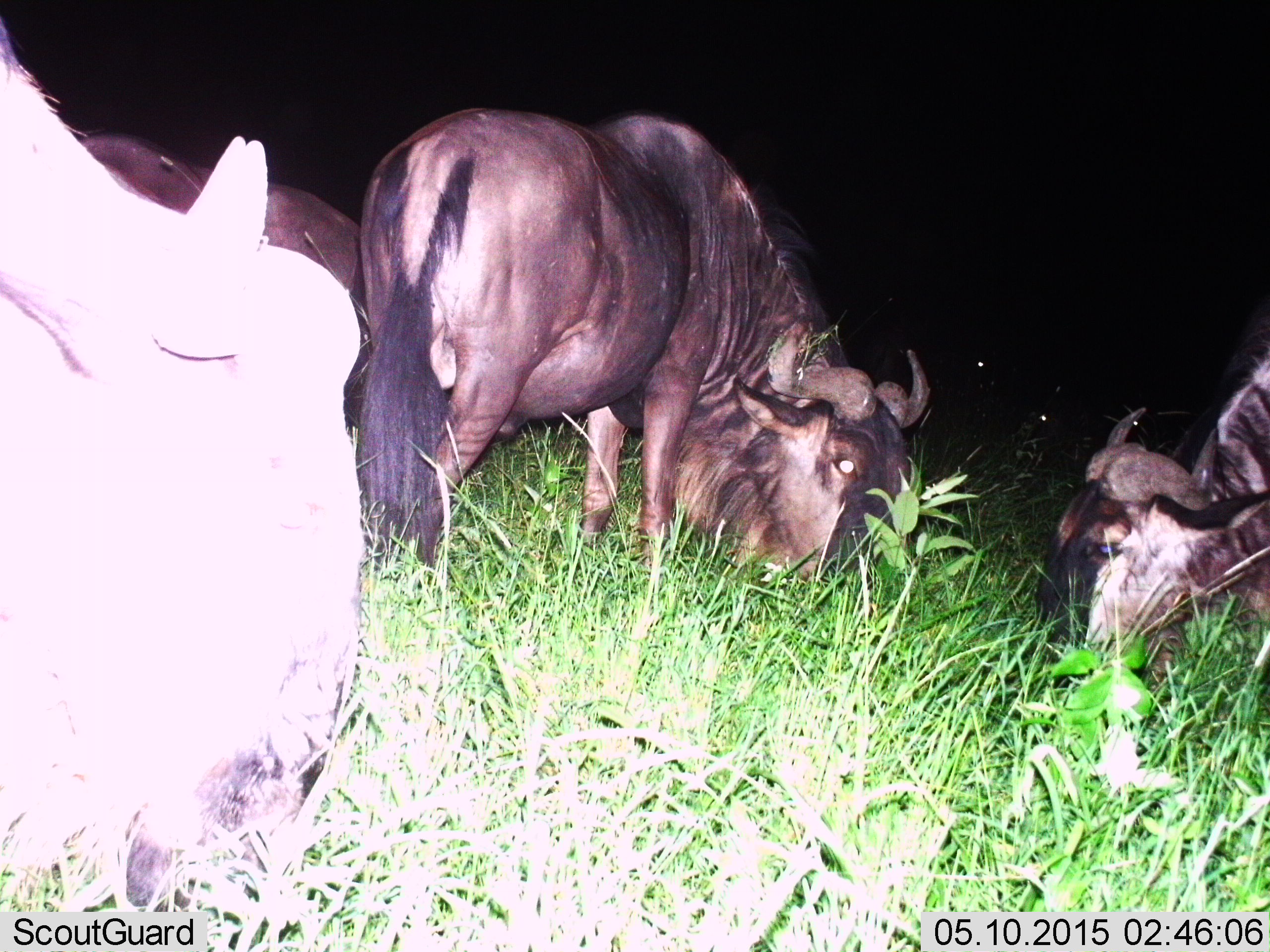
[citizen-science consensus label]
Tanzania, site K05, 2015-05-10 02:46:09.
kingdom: Animalia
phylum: Chordata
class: Mammalia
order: Artiodactyla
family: Bovidae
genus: Connochaetes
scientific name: Connochaetes taurinus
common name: blue wildebeest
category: wildebeest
Wildebeest (blue wildebeest) (Connochaetes taurinus), count 4. Behavior (volunteer vote fractions): standing 20%, resting 0%, moving 0%, interacting 0%. Young present (vote fraction): 0%. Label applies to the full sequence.